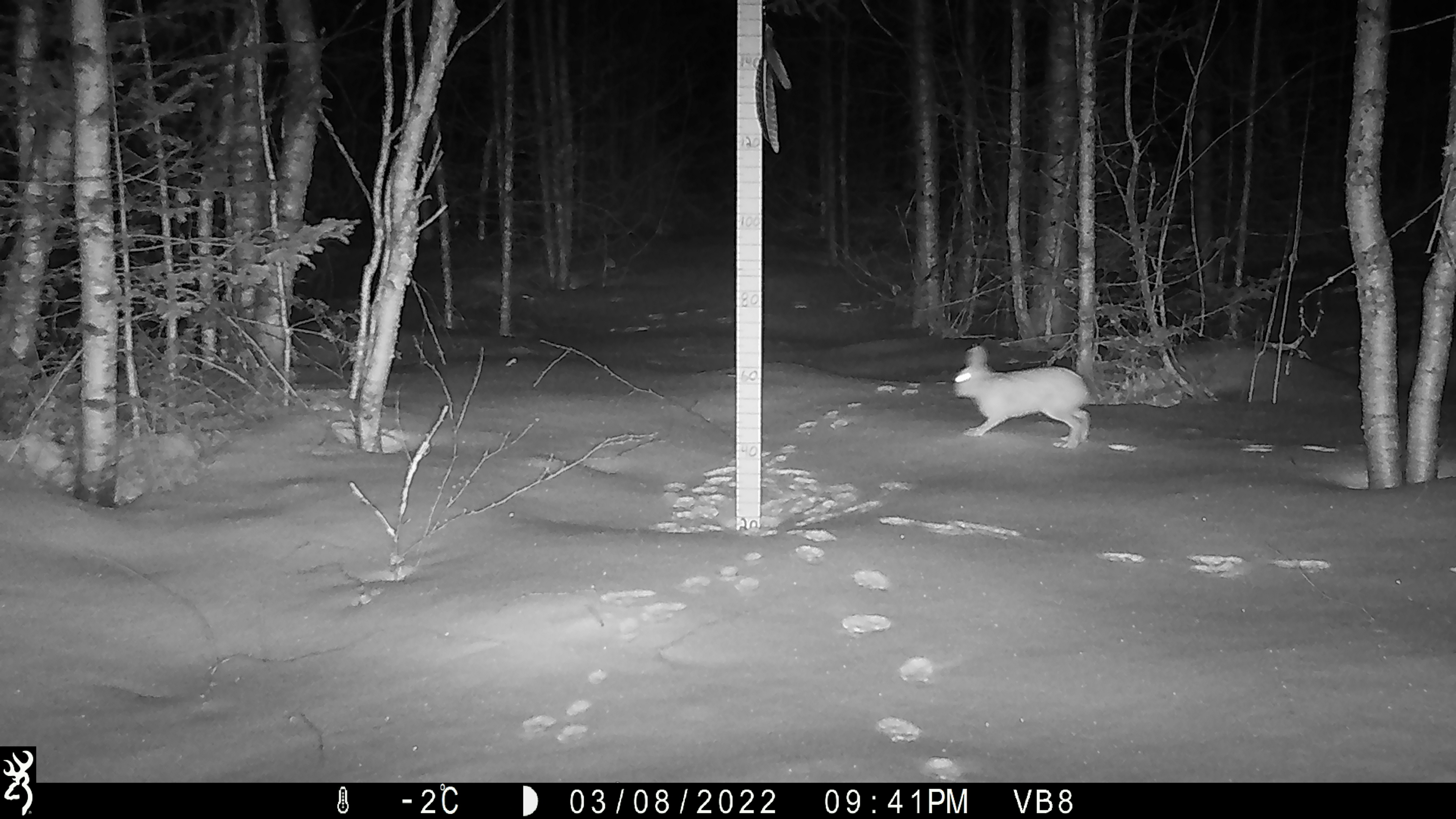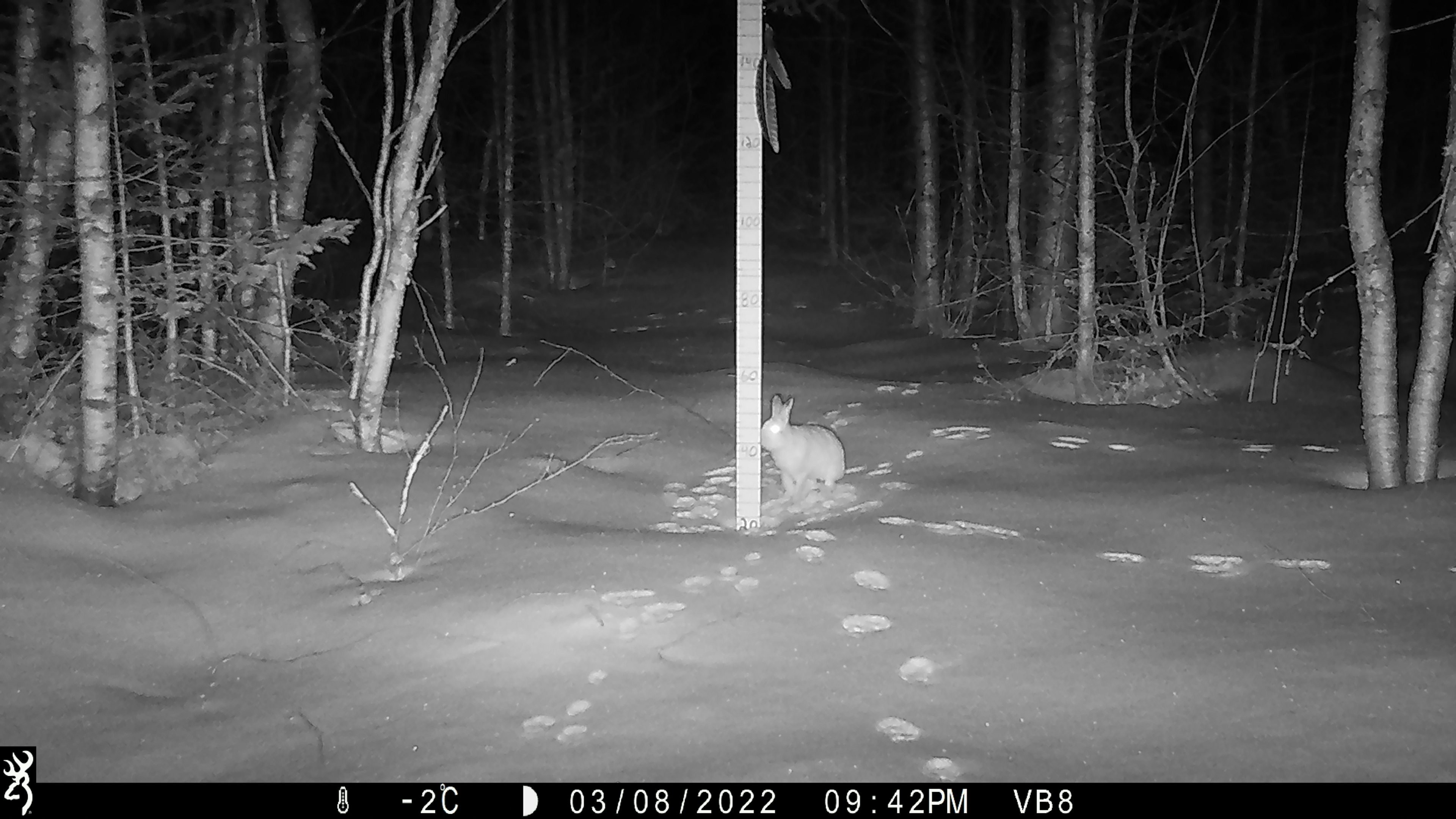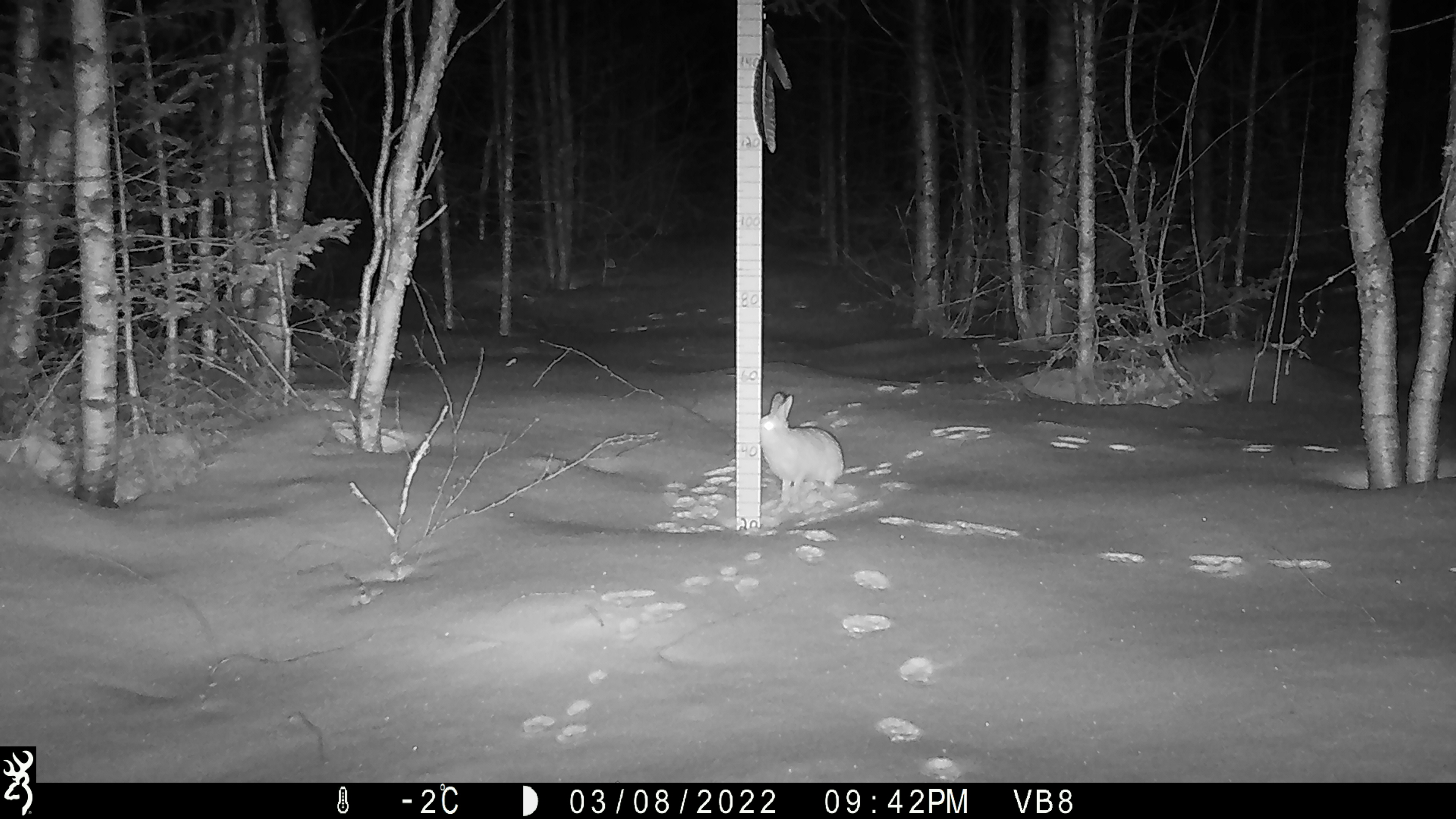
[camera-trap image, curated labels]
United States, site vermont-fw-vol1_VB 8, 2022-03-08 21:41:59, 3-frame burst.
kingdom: Animalia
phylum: Chordata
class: Mammalia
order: Lagomorpha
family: Leporidae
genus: Lepus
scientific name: Lepus americanus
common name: snowshoe hare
Snowshoe hare (Lepus americanus).